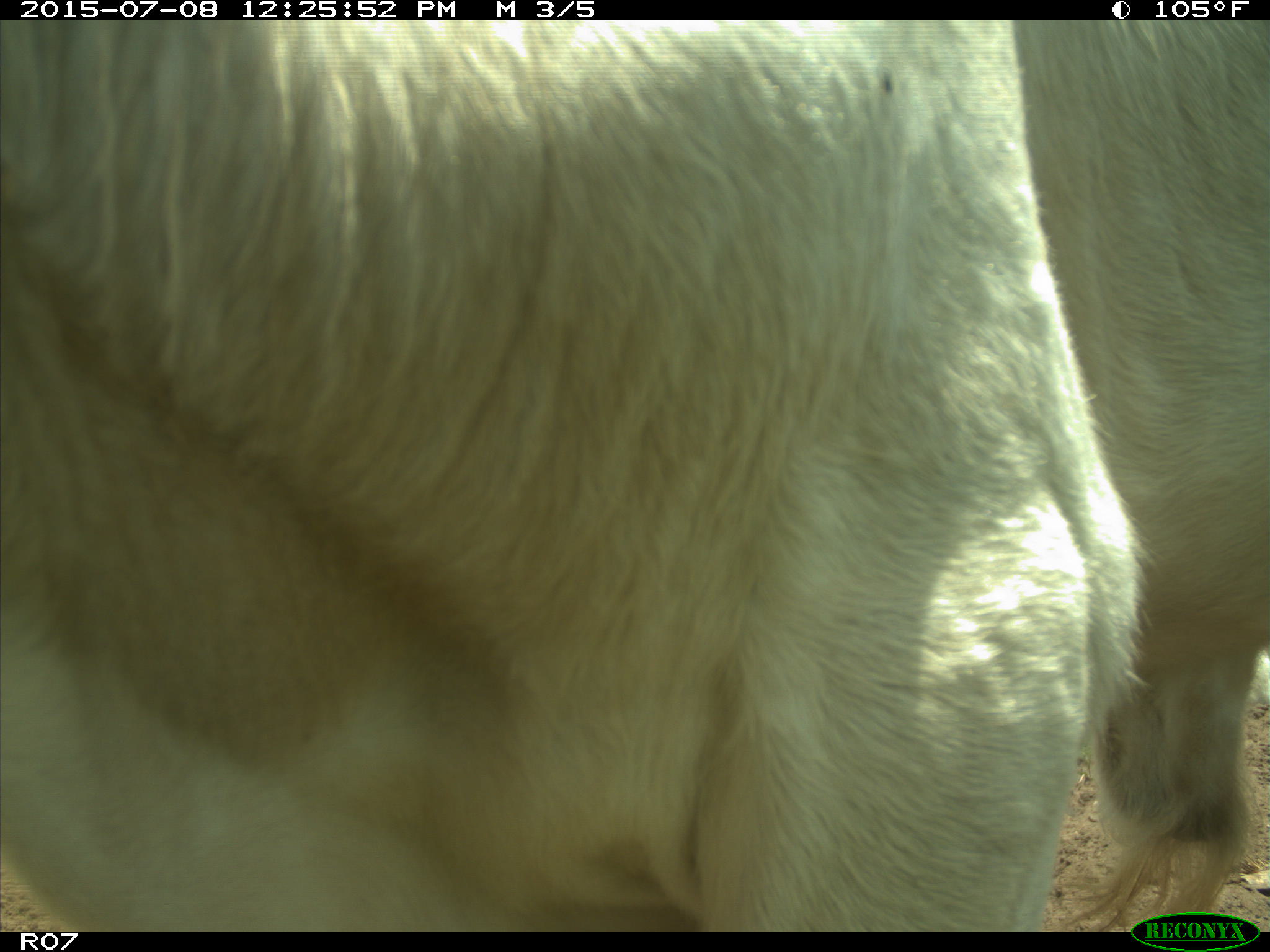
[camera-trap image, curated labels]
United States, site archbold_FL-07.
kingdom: Animalia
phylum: Chordata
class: Mammalia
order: Artiodactyla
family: Bovidae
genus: Bos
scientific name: Bos taurus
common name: domestic cow